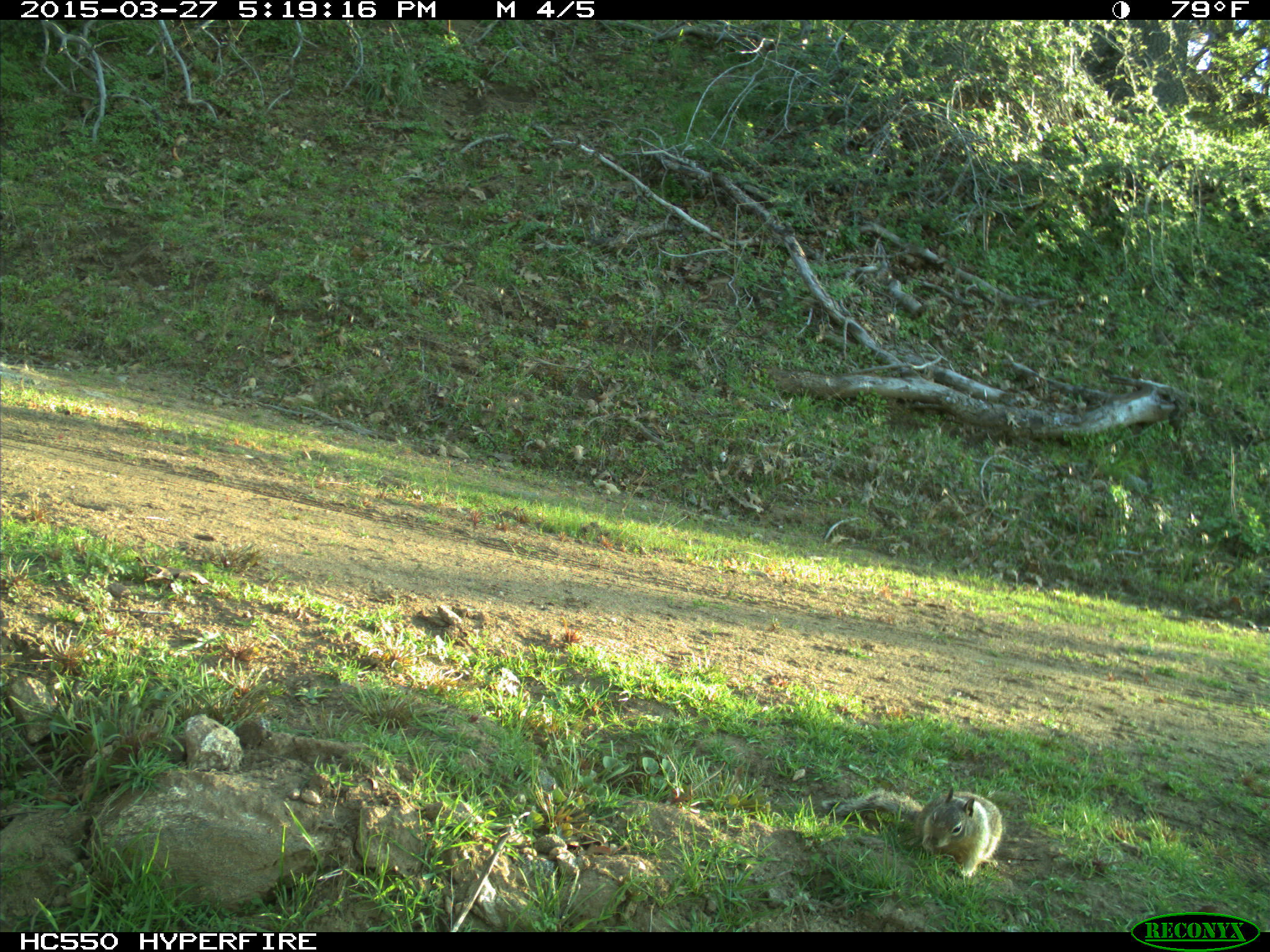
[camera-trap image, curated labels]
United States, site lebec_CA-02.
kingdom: Animalia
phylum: Chordata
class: Mammalia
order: Rodentia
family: Sciuridae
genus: Otospermophilus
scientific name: Otospermophilus beecheyi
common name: california ground squirrel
Otospermophilus beecheyi (california ground squirrel).